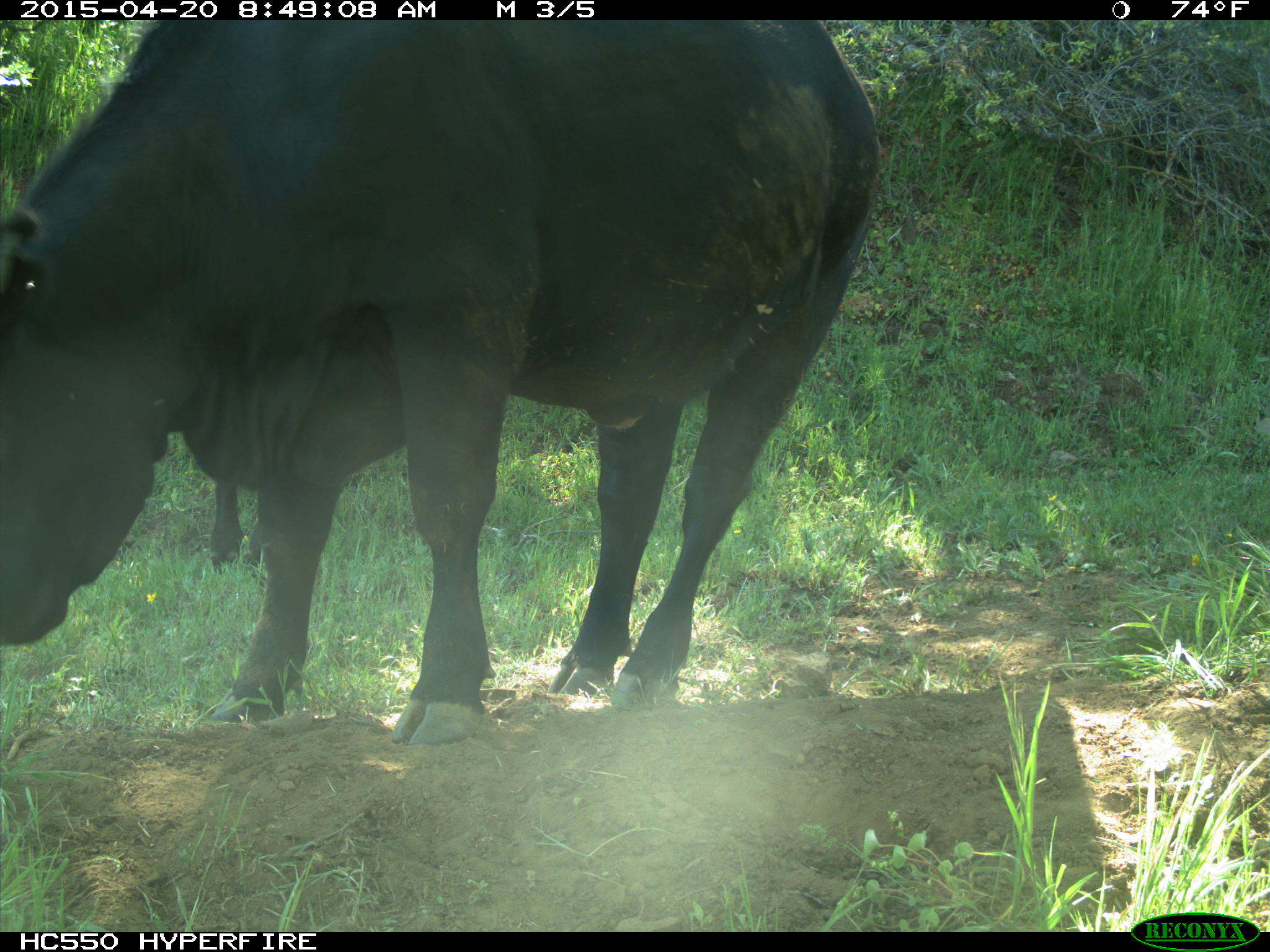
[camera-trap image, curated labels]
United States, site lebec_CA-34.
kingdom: Animalia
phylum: Chordata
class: Mammalia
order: Artiodactyla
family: Bovidae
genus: Bos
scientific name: Bos taurus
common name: domestic cow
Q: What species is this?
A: Bos taurus (domestic cow).